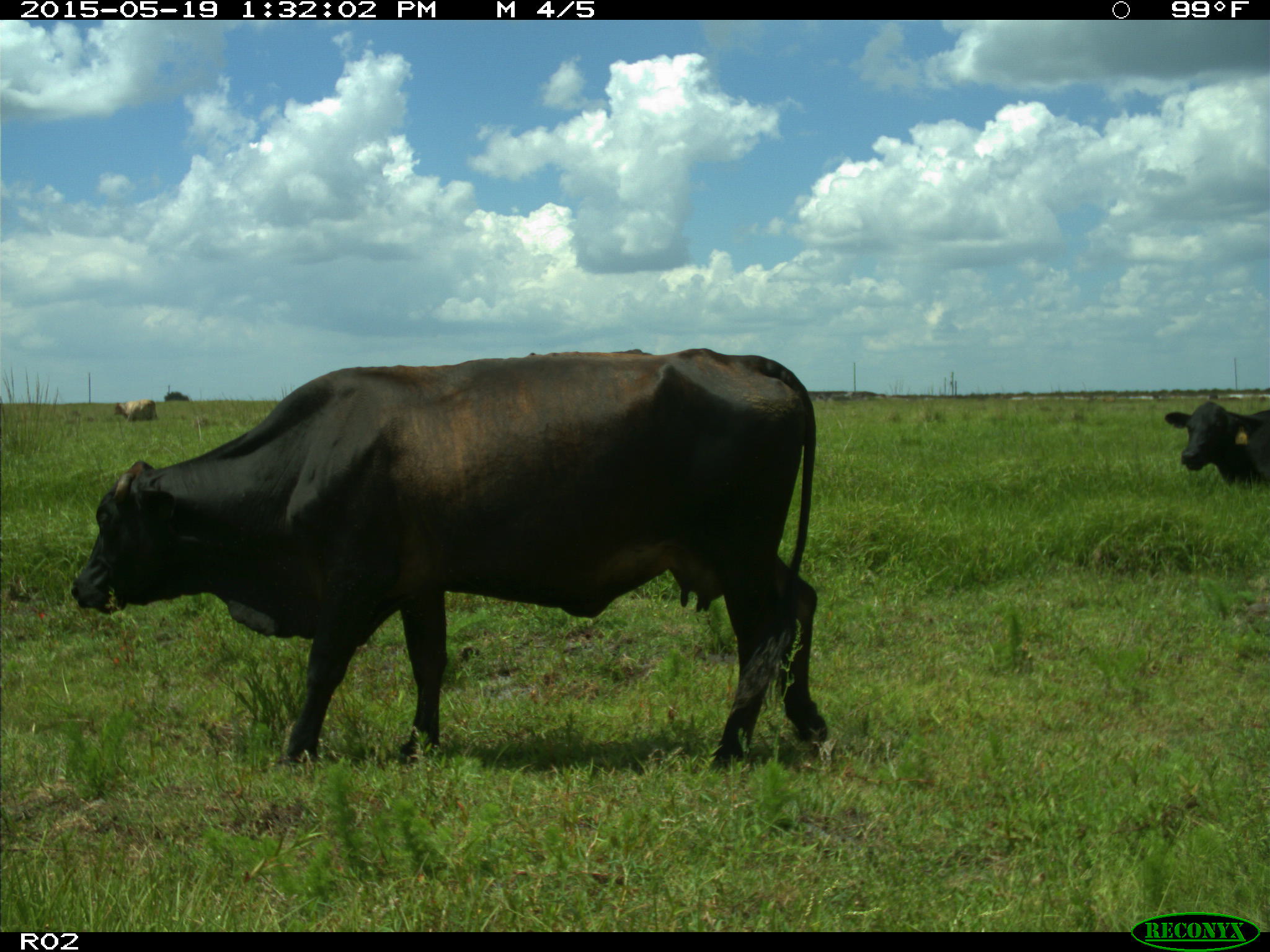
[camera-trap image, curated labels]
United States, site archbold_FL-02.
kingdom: Animalia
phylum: Chordata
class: Mammalia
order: Artiodactyla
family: Bovidae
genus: Bos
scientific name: Bos taurus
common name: domestic cow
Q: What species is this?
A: Bos taurus (domestic cow).